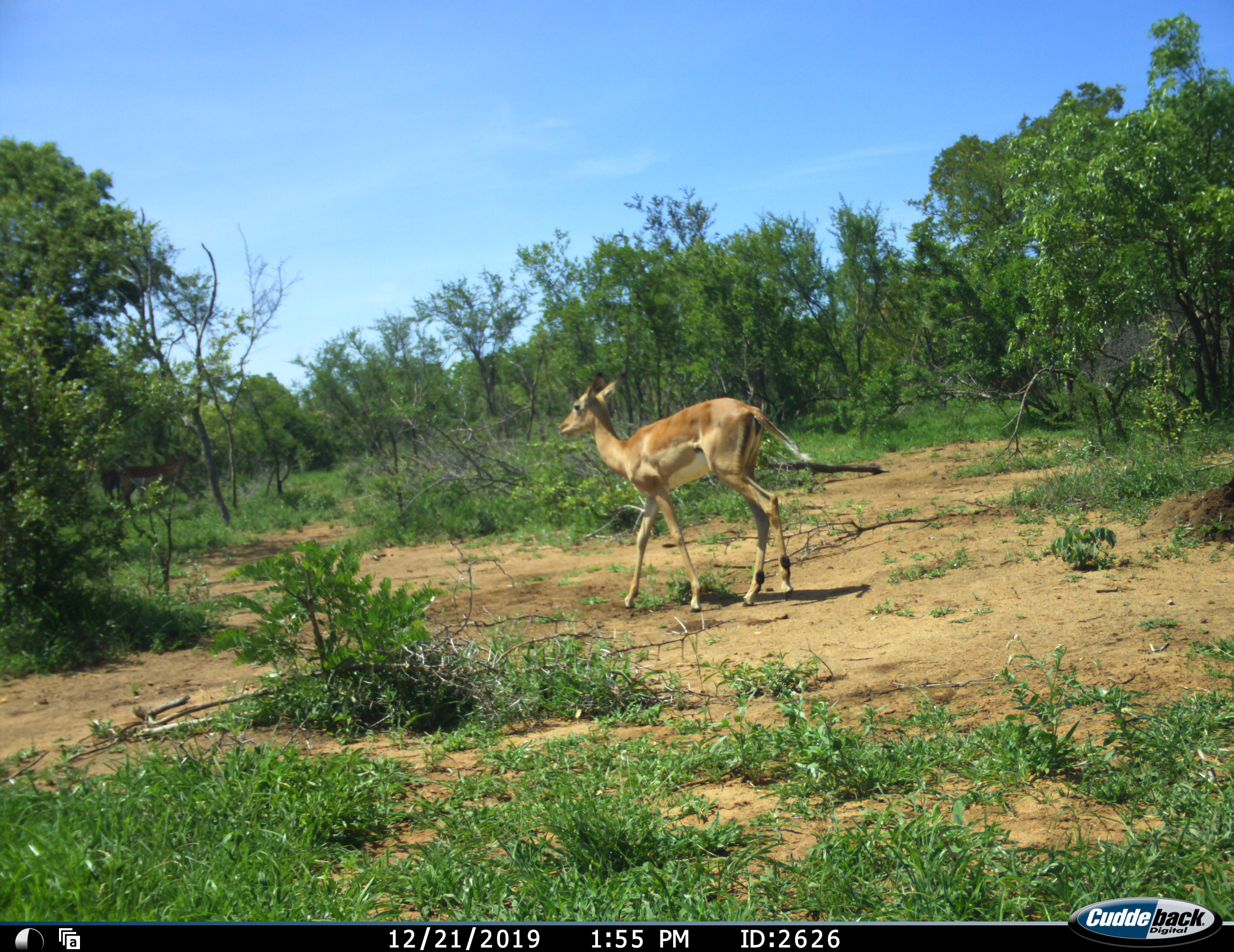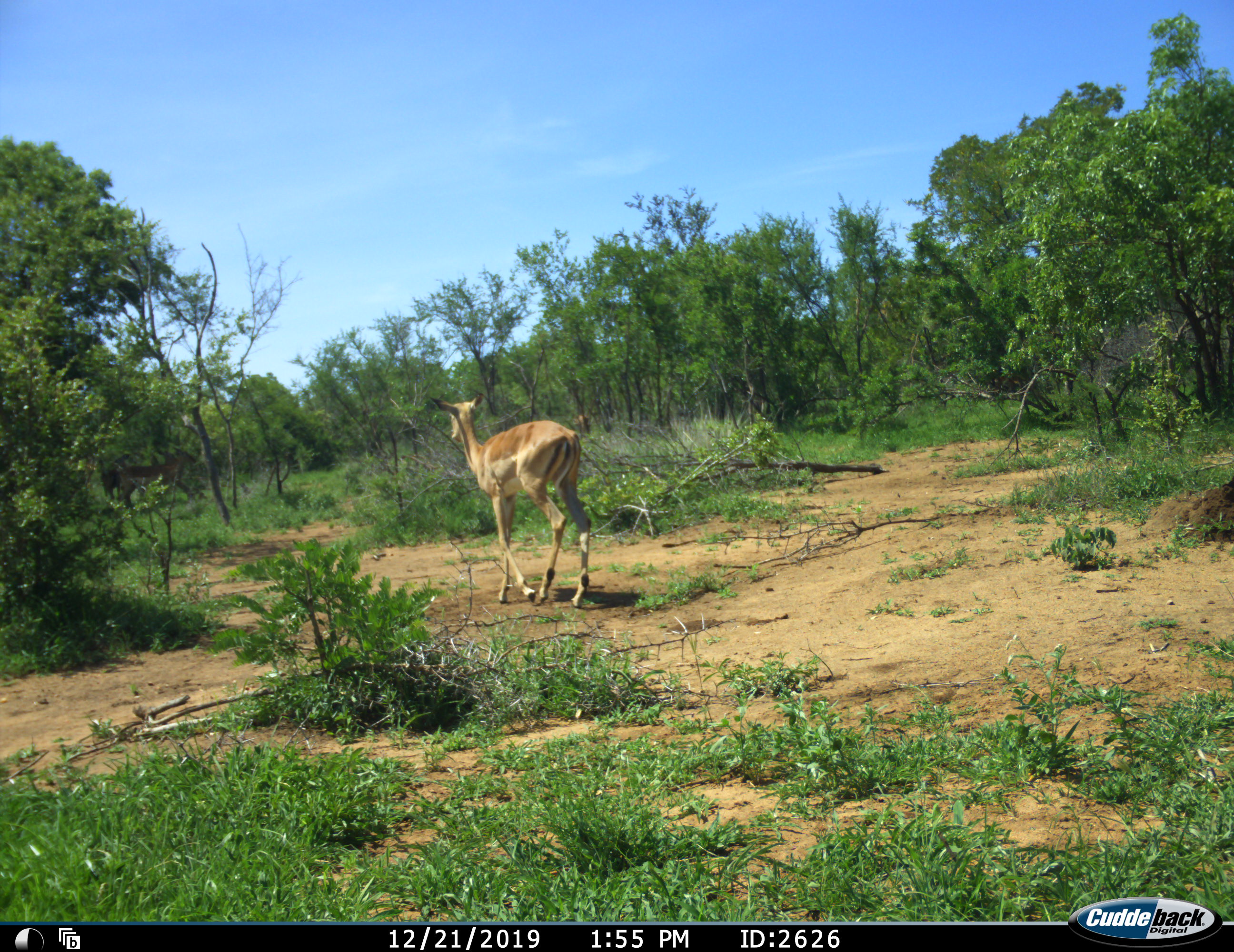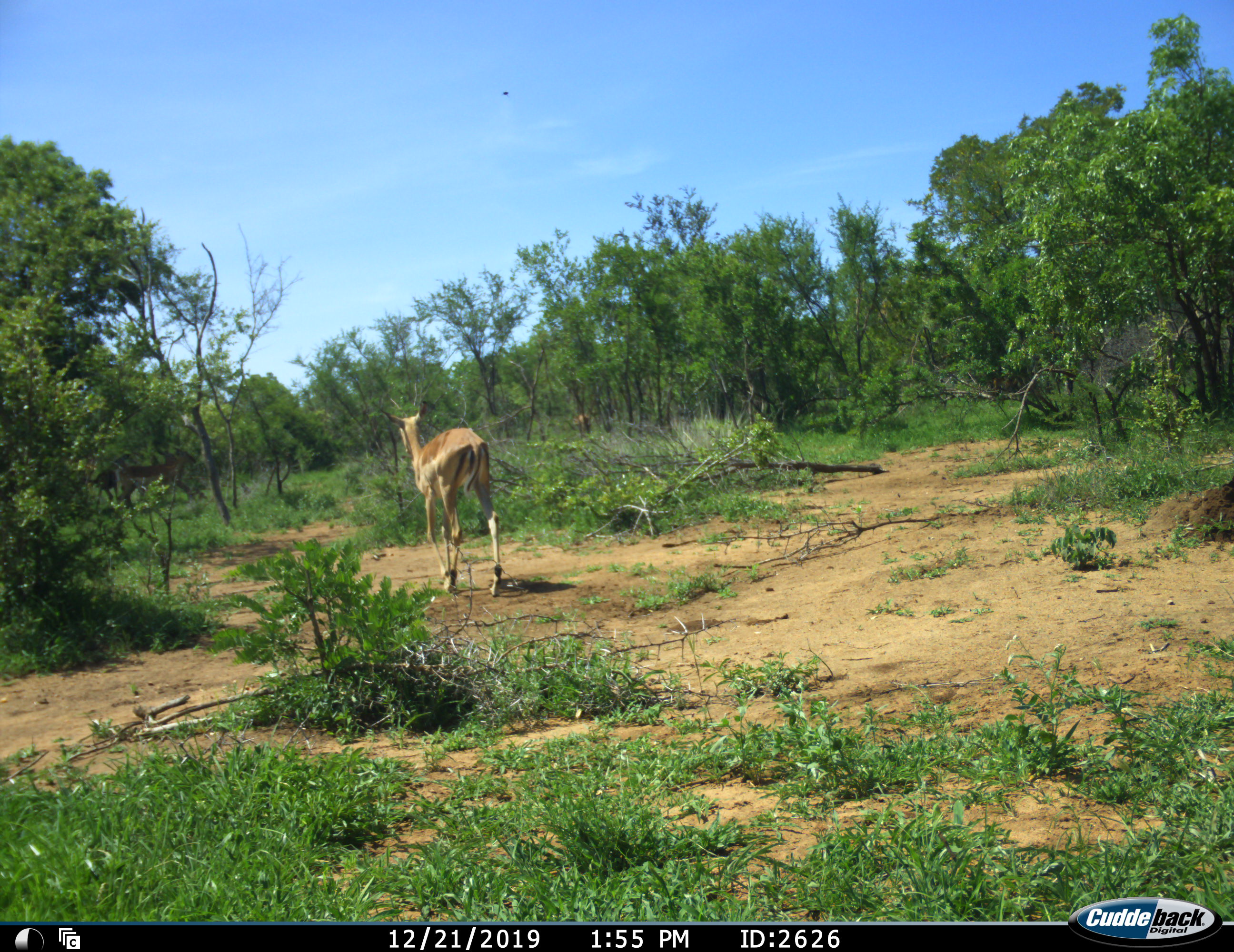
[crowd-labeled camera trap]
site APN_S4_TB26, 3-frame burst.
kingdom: Animalia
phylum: Chordata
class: Mammalia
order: Artiodactyla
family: Bovidae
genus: Aepyceros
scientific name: Aepyceros melampus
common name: impala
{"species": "impala (Aepyceros melampus)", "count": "1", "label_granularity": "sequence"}